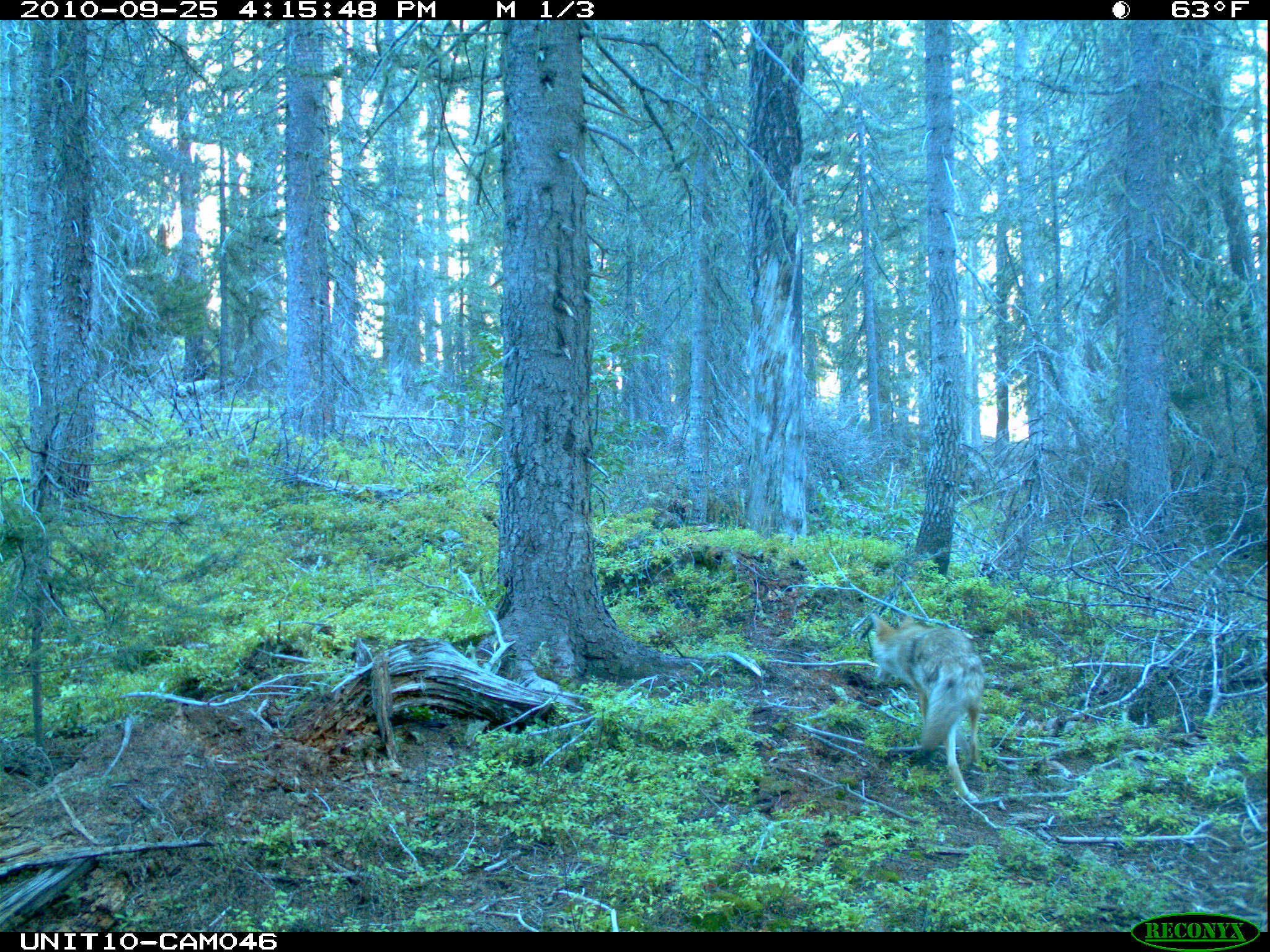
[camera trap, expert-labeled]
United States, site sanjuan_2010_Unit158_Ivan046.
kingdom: Animalia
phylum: Chordata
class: Mammalia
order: Carnivora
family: Canidae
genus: Canis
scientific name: Canis latrans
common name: coyote